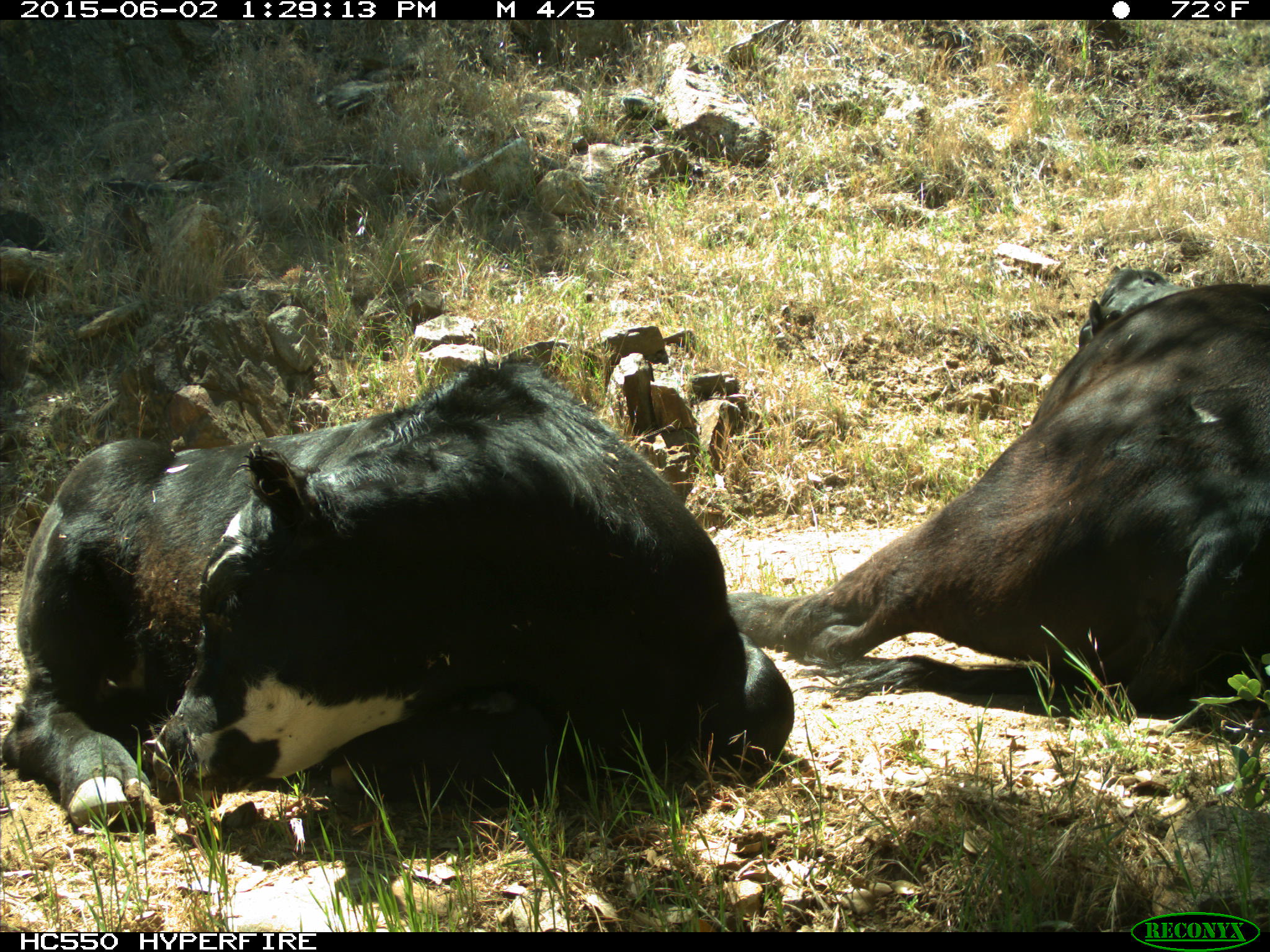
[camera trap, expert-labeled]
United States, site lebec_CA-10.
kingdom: Animalia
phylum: Chordata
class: Mammalia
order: Artiodactyla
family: Bovidae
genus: Bos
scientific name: Bos taurus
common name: domestic cow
Bos taurus (domestic cow).